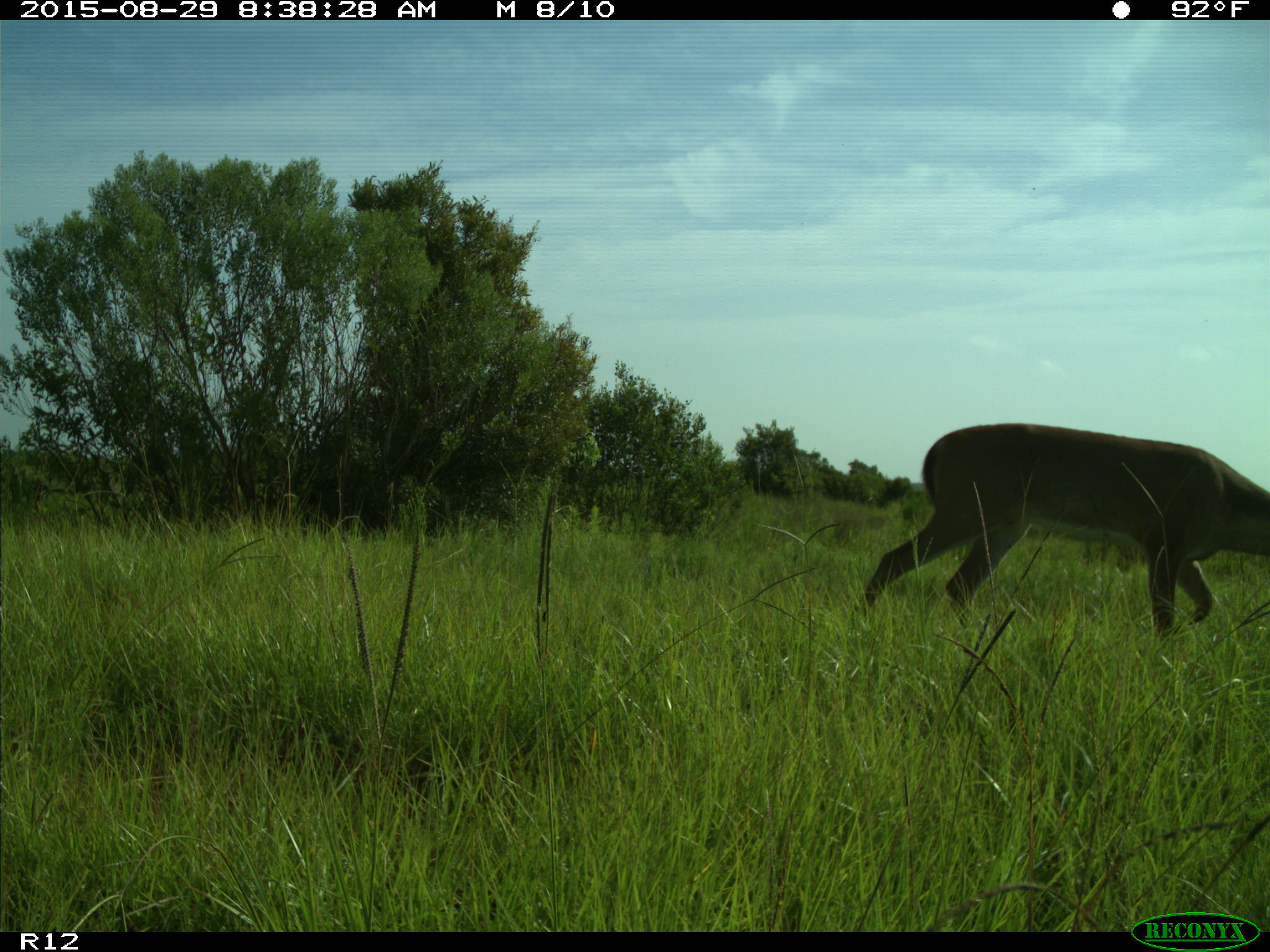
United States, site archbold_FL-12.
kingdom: Animalia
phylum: Chordata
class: Mammalia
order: Artiodactyla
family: Cervidae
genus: Odocoileus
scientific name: Odocoileus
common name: deer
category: unidentified deer